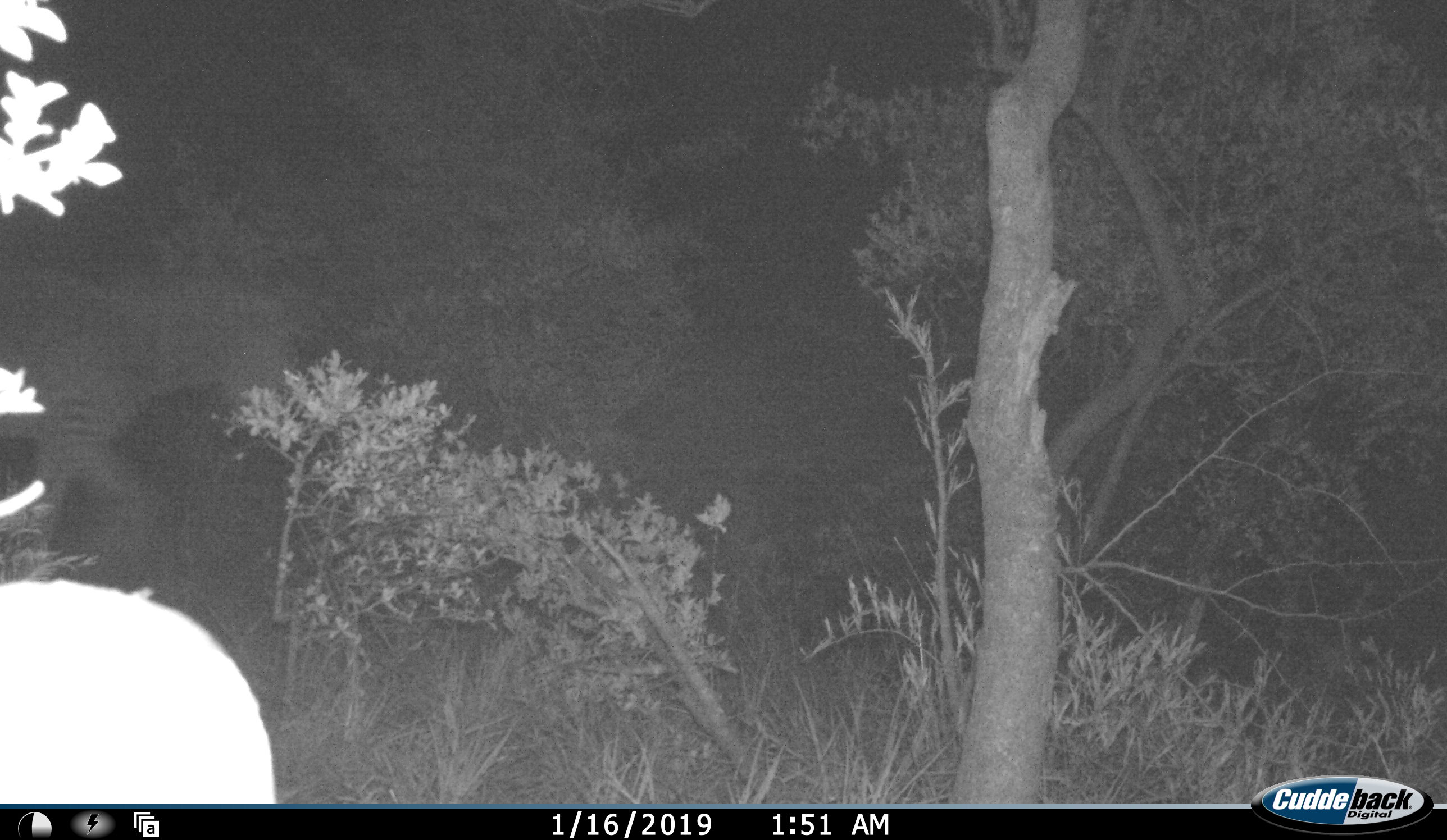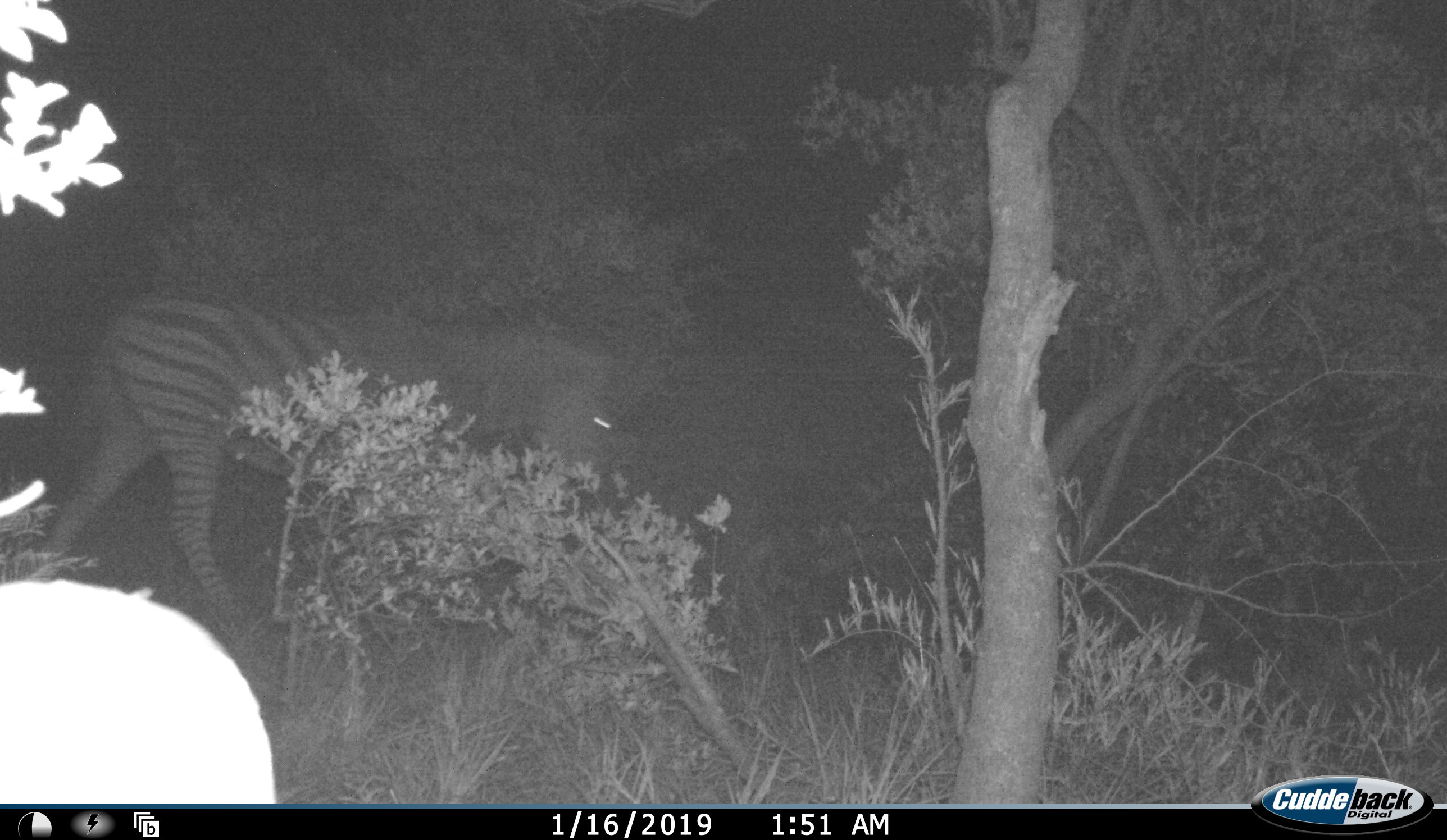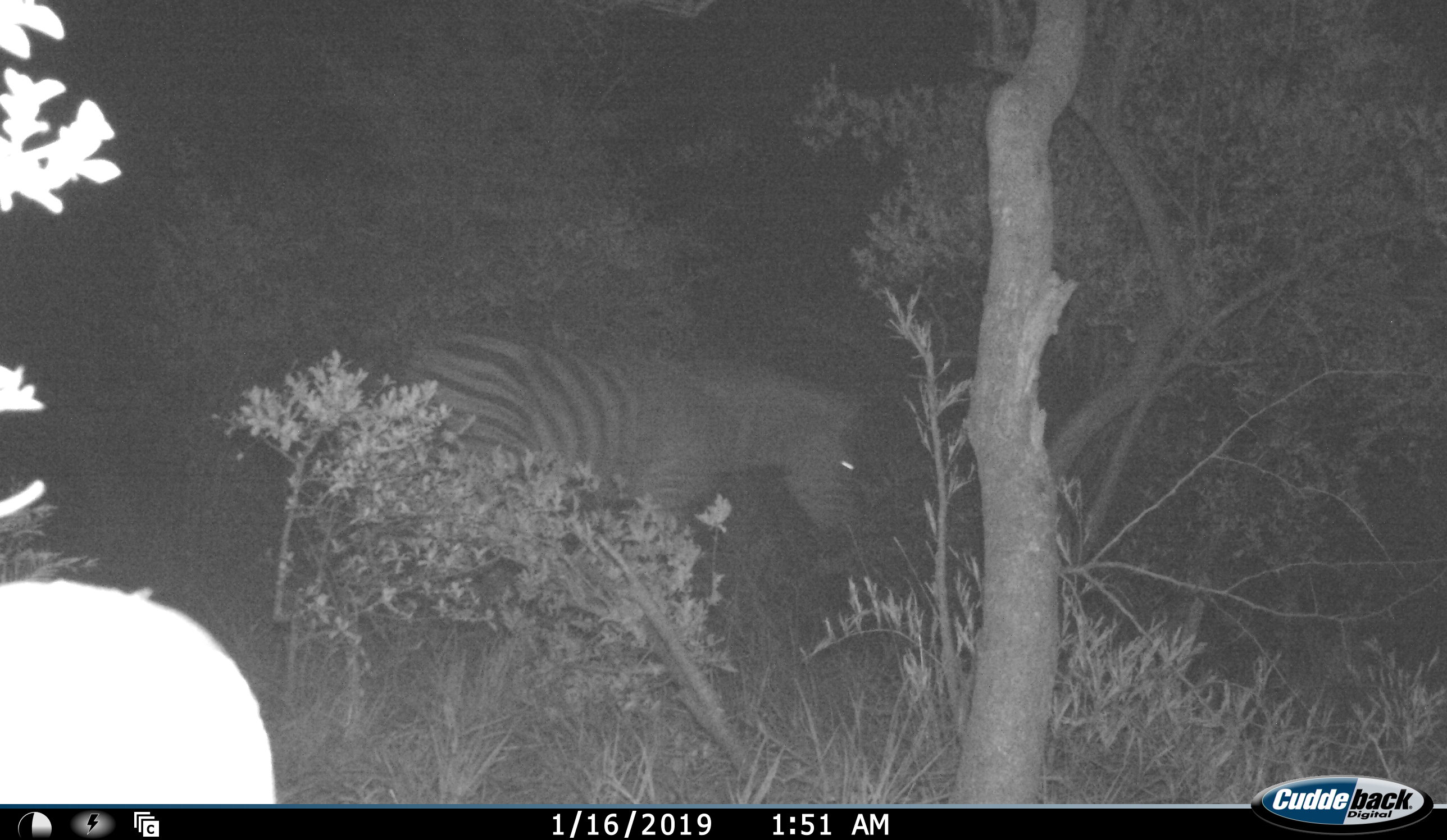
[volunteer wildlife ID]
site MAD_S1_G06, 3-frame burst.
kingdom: Animalia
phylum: Chordata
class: Mammalia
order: Perissodactyla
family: Equidae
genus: Equus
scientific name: Equus quagga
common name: plains zebra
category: zebraplains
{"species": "zebraplains (plains zebra) (Equus quagga)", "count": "1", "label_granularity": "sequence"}